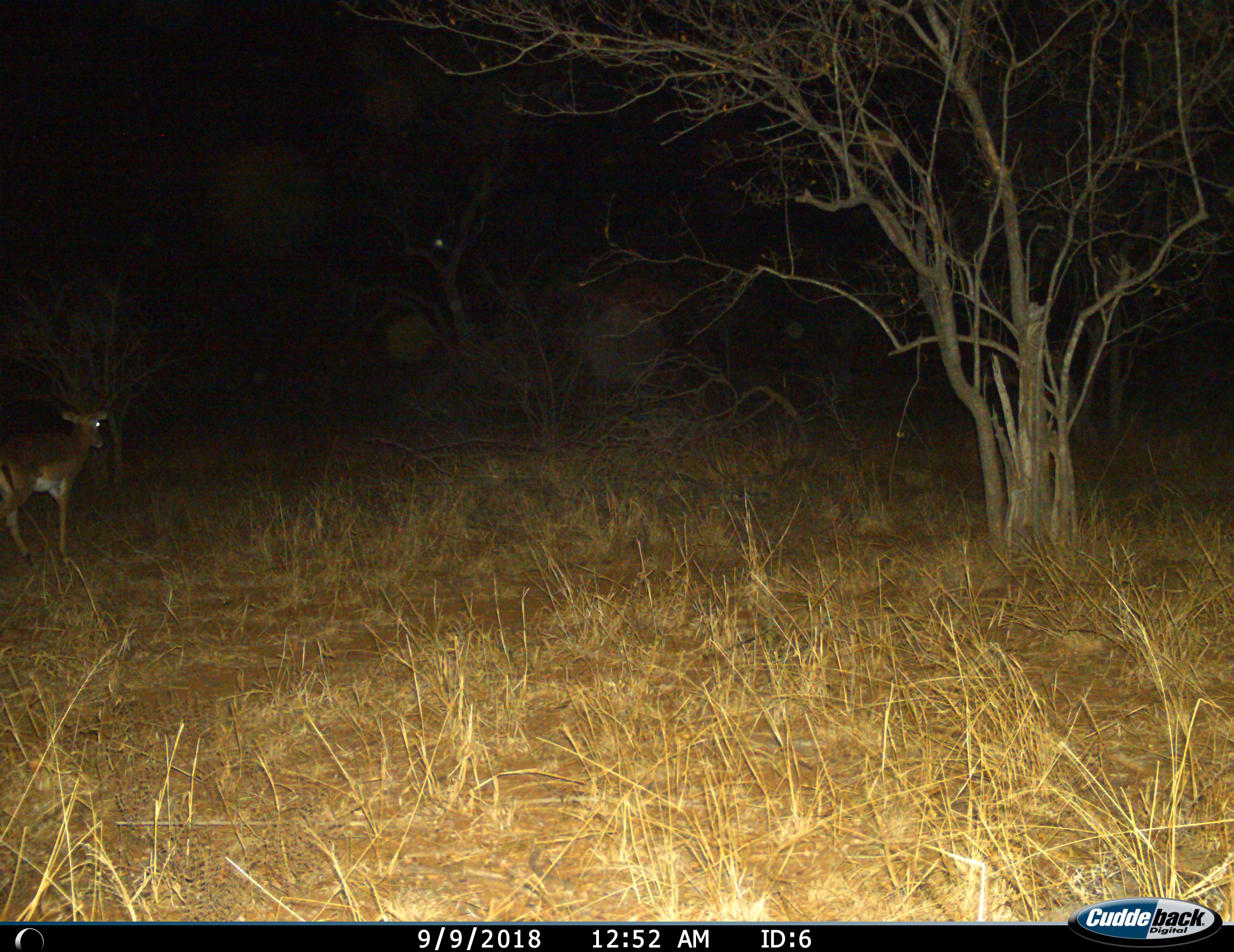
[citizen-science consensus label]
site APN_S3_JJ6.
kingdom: Animalia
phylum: Chordata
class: Mammalia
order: Artiodactyla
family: Bovidae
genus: Aepyceros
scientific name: Aepyceros melampus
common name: impala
Impala (Aepyceros melampus), count 1. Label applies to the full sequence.